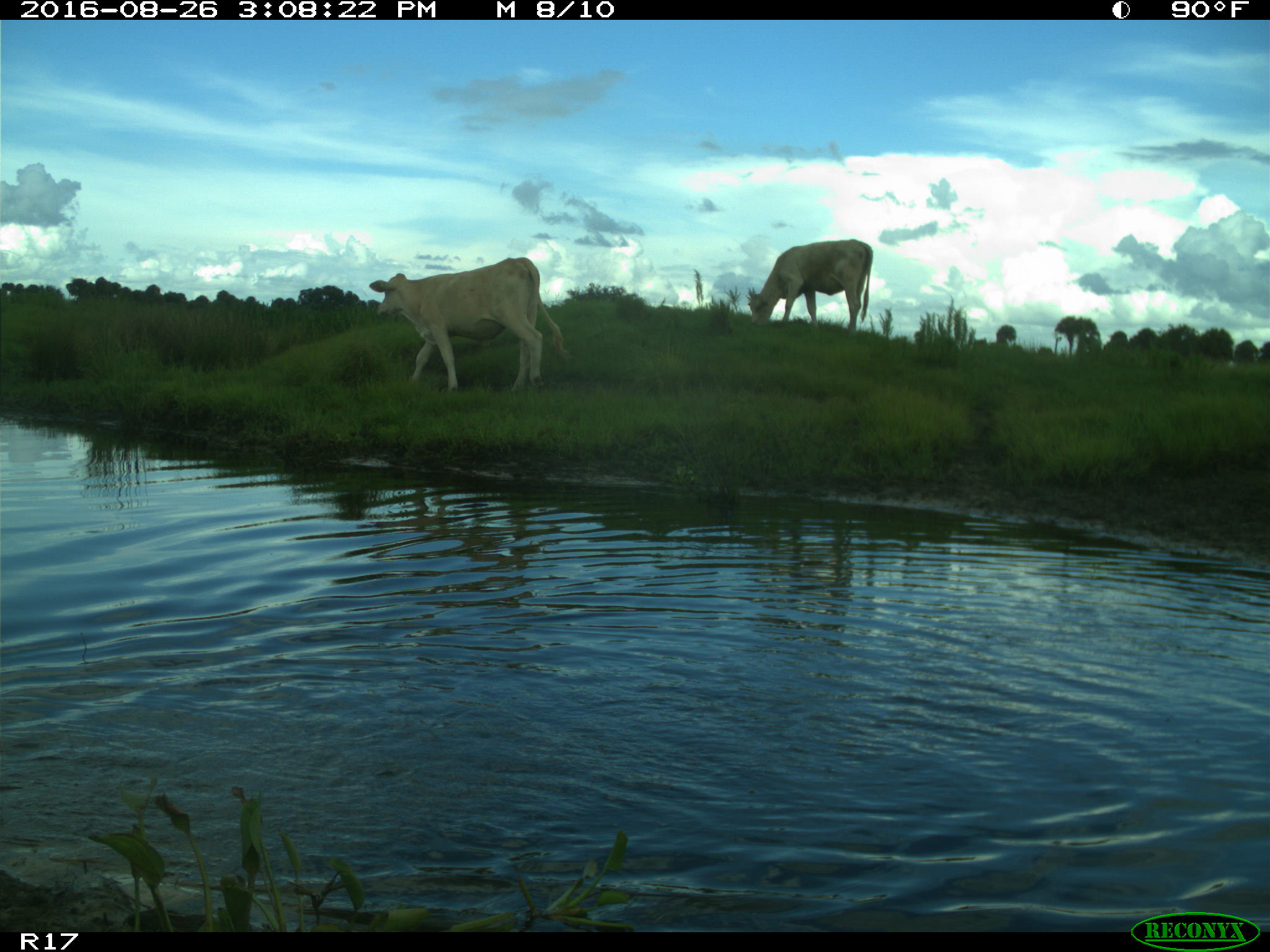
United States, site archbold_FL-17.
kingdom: Animalia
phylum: Chordata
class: Mammalia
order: Artiodactyla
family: Bovidae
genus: Bos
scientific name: Bos taurus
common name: domestic cow